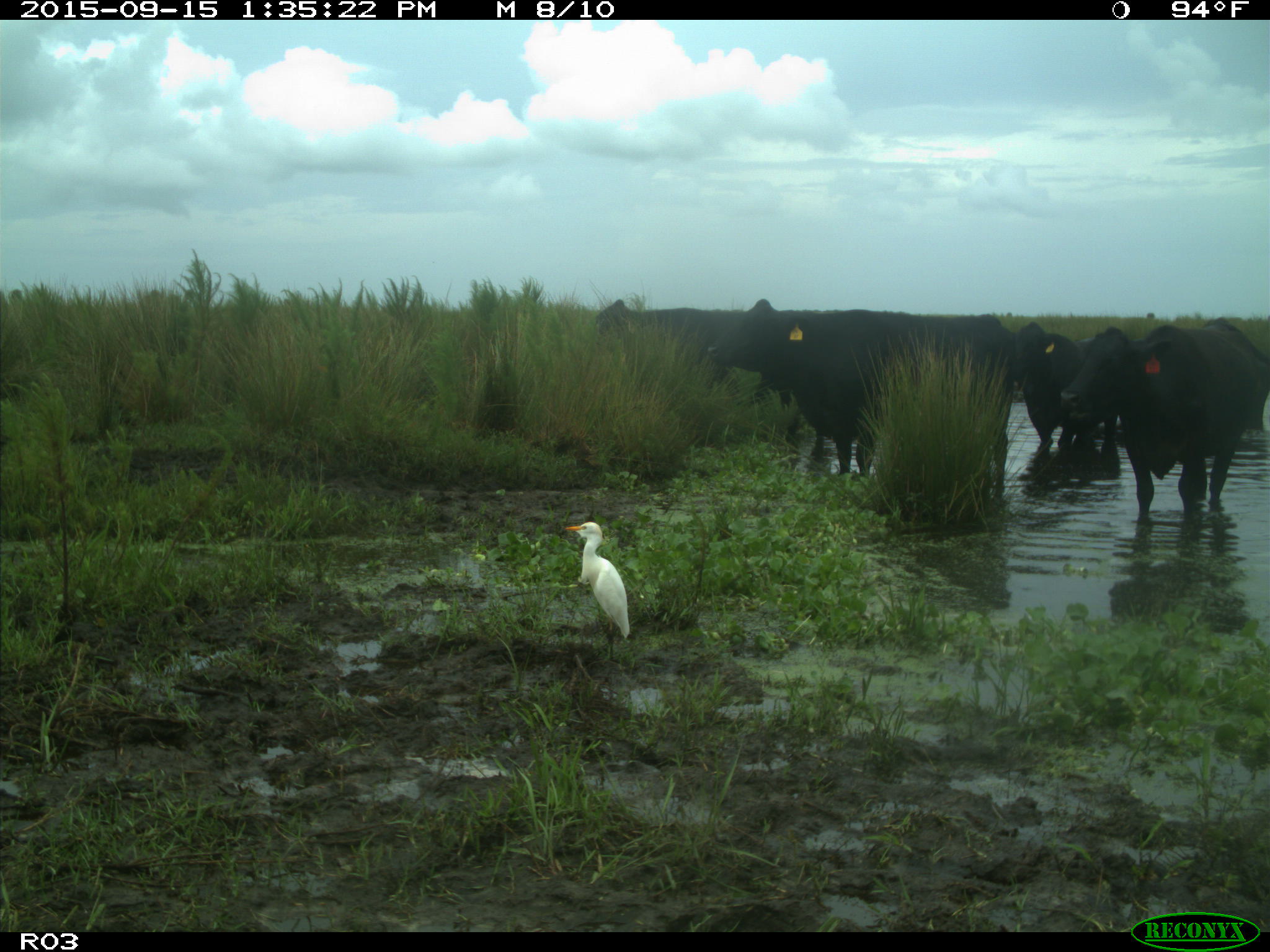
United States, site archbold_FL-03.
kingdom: Animalia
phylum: Chordata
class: Mammalia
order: Artiodactyla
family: Bovidae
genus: Bos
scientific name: Bos taurus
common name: domestic cow